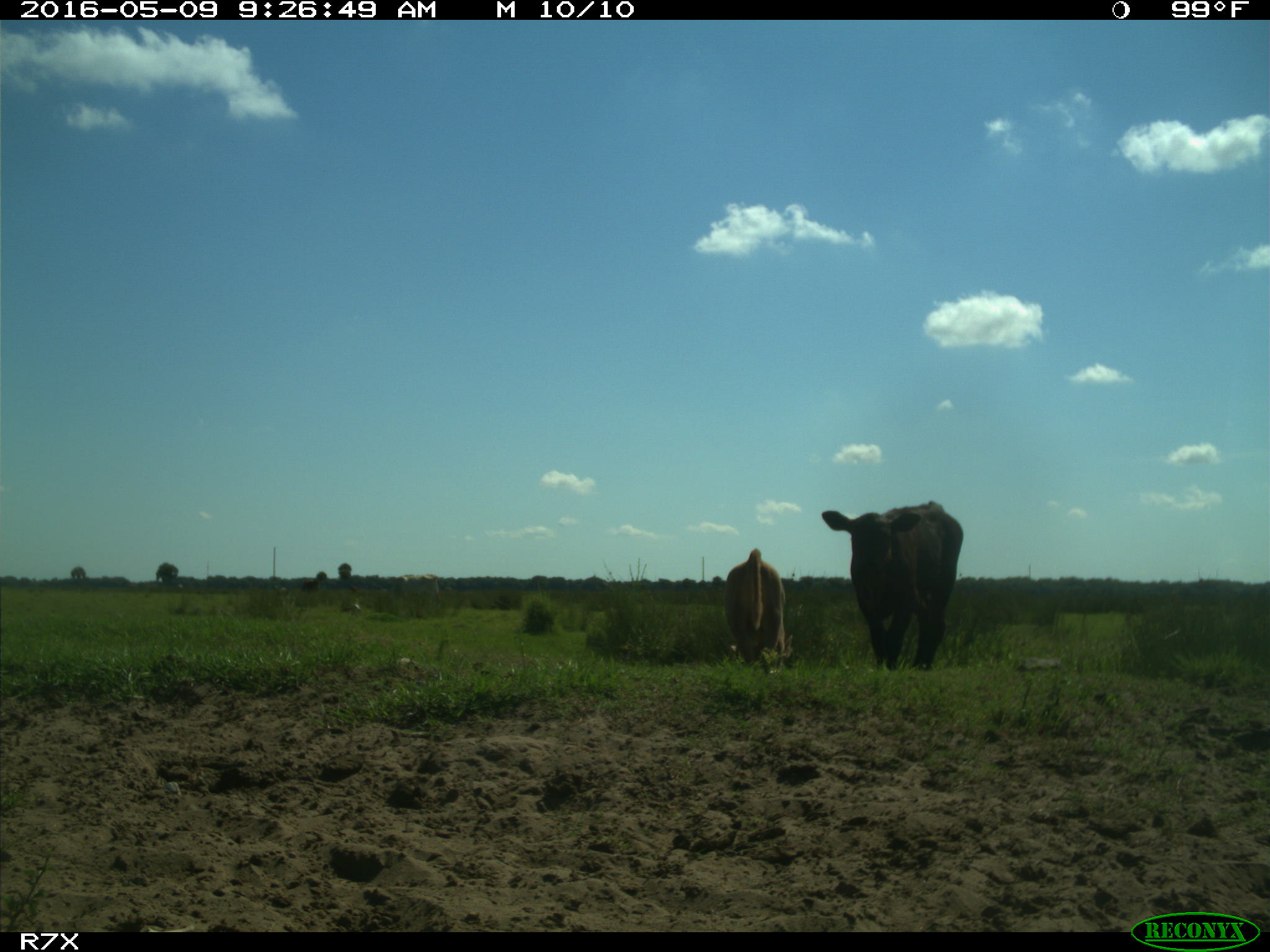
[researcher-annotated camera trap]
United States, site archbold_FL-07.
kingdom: Animalia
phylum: Chordata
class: Mammalia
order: Artiodactyla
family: Bovidae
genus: Bos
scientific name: Bos taurus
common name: domestic cow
Bos taurus (domestic cow).